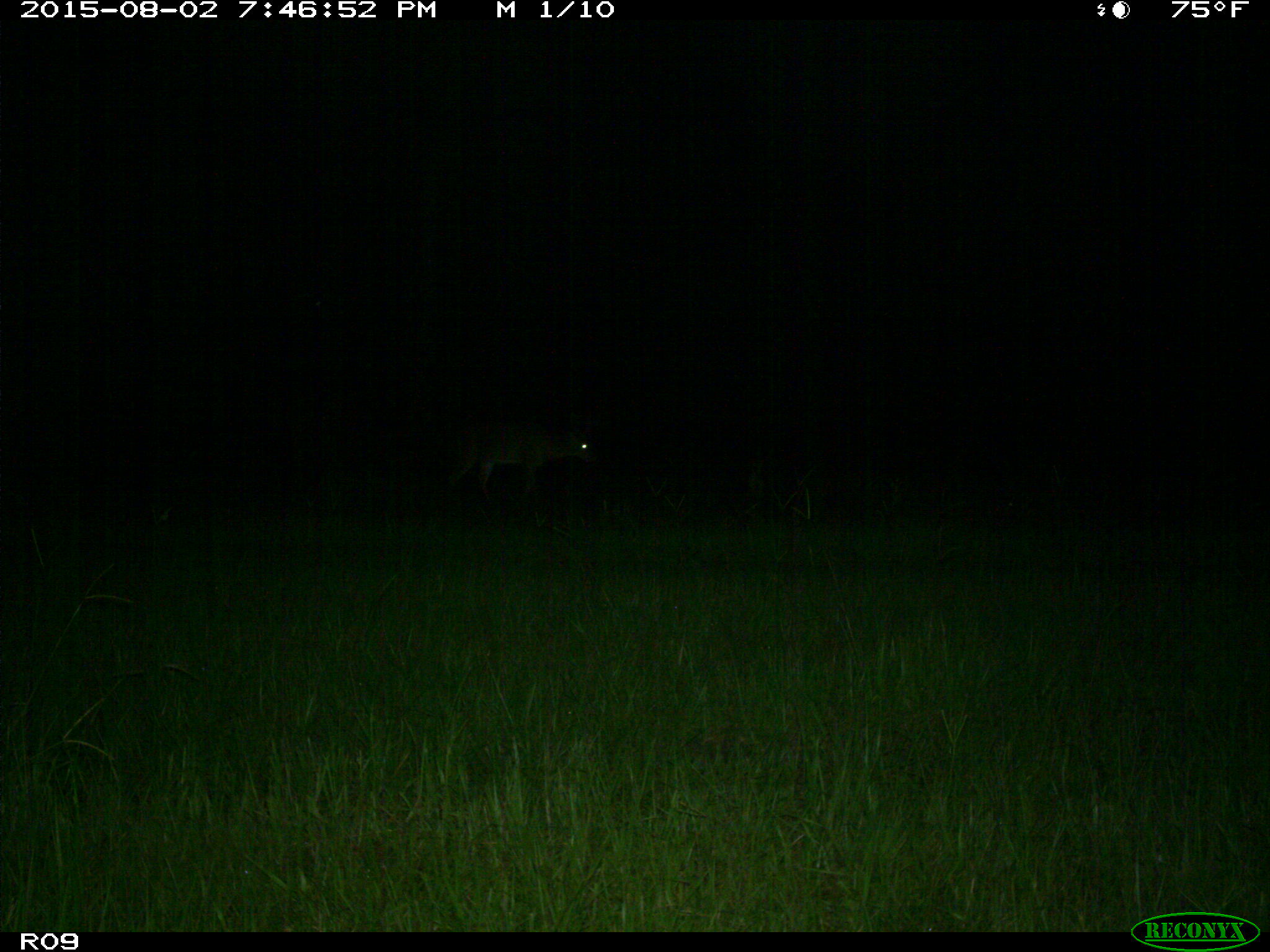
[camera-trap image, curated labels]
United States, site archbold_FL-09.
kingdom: Animalia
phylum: Chordata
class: Mammalia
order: Artiodactyla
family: Cervidae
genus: Odocoileus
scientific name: Odocoileus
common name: deer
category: unidentified deer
Unidentified deer (deer) (Odocoileus).